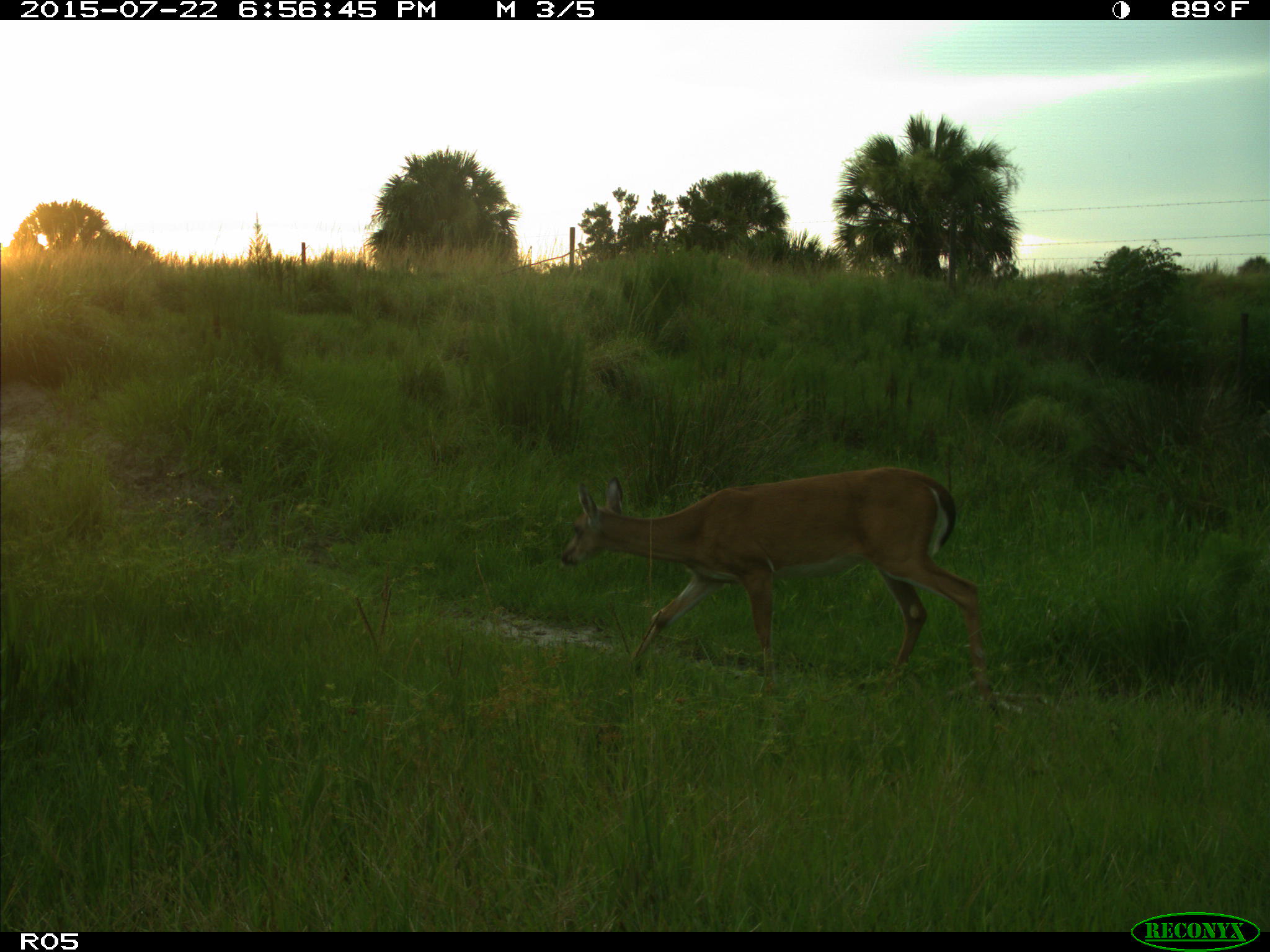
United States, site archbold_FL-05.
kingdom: Animalia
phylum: Chordata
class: Mammalia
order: Artiodactyla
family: Cervidae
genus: Odocoileus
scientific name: Odocoileus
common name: deer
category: unidentified deer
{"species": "unidentified deer (deer) (Odocoileus)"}